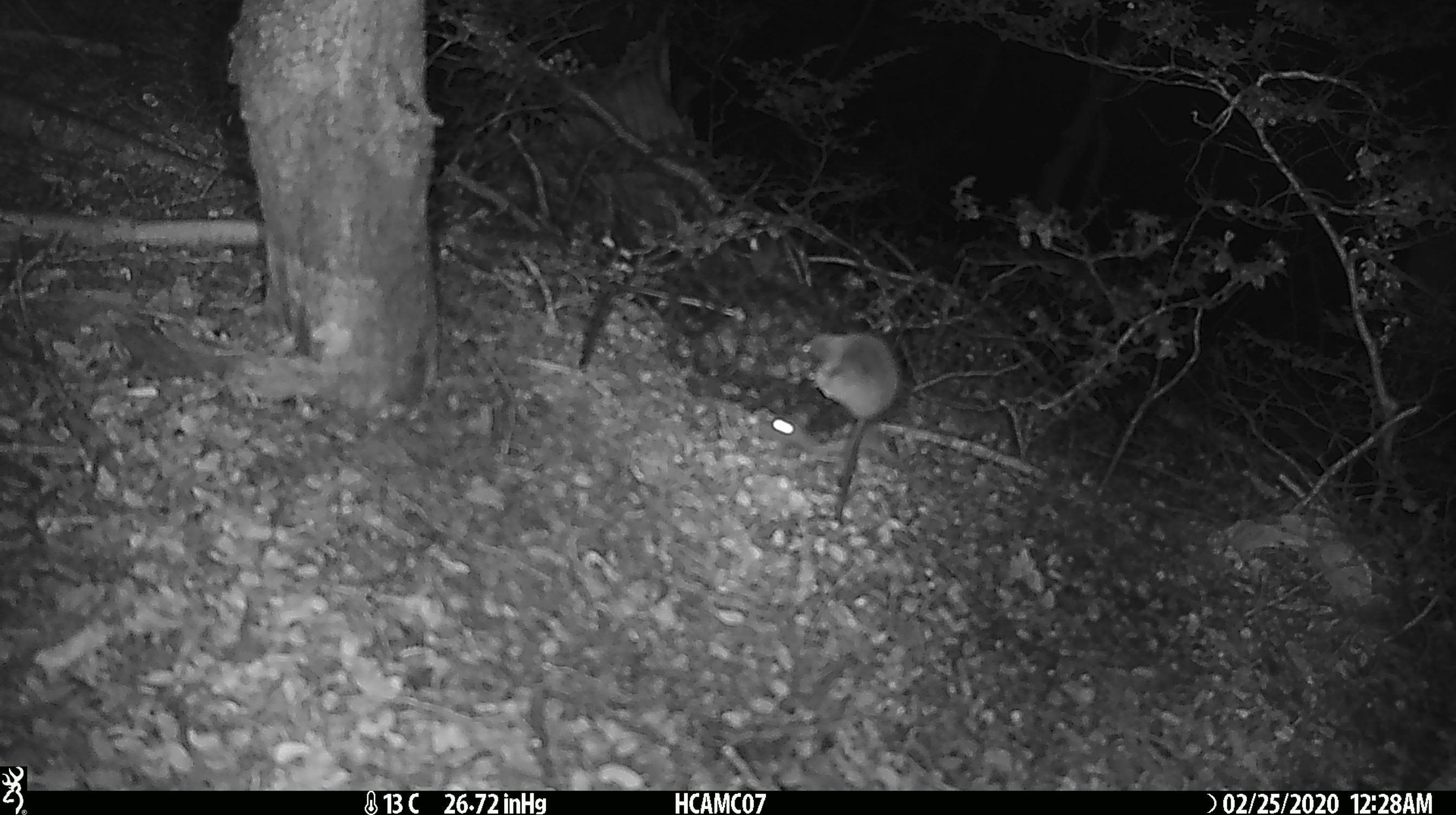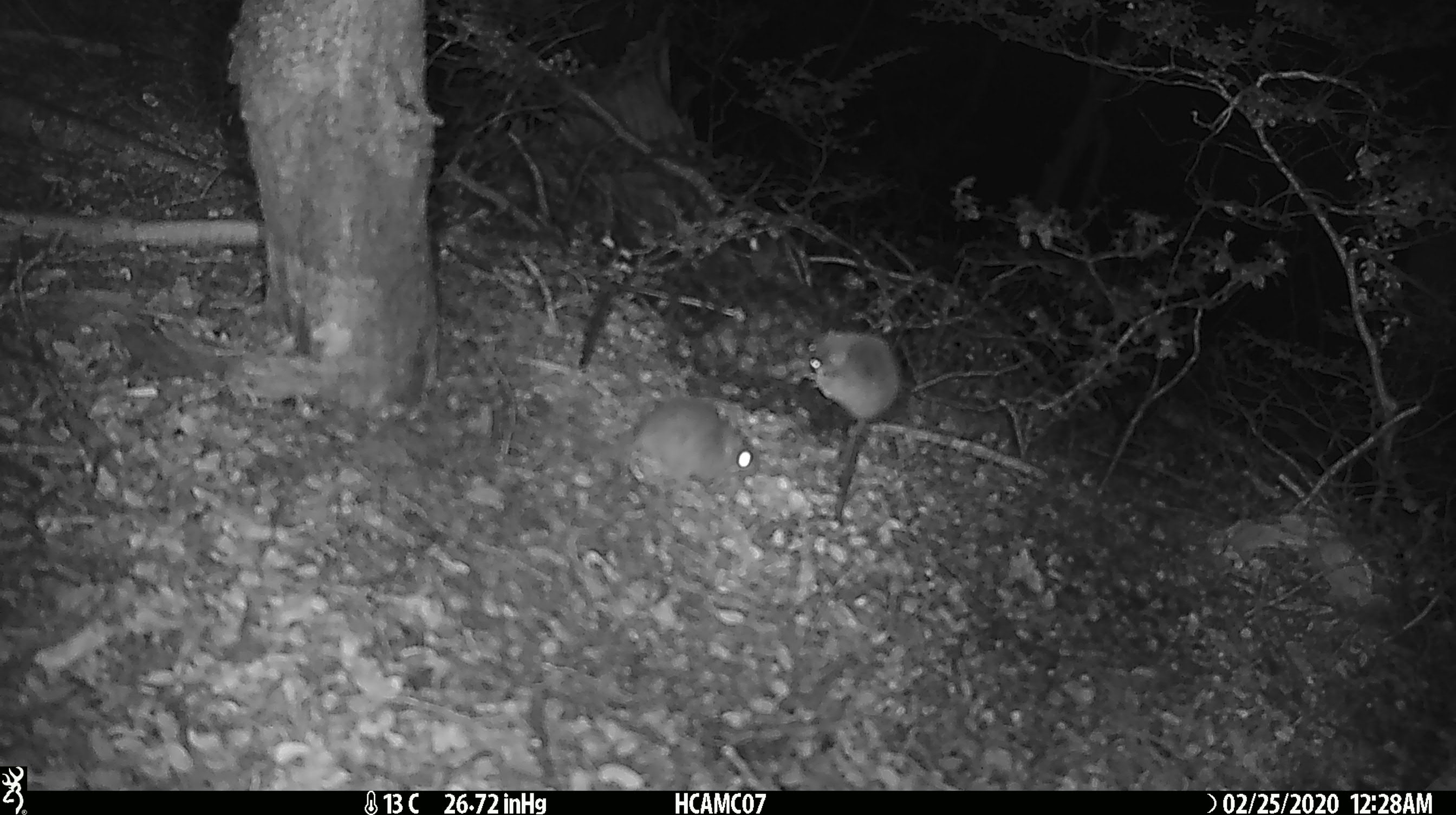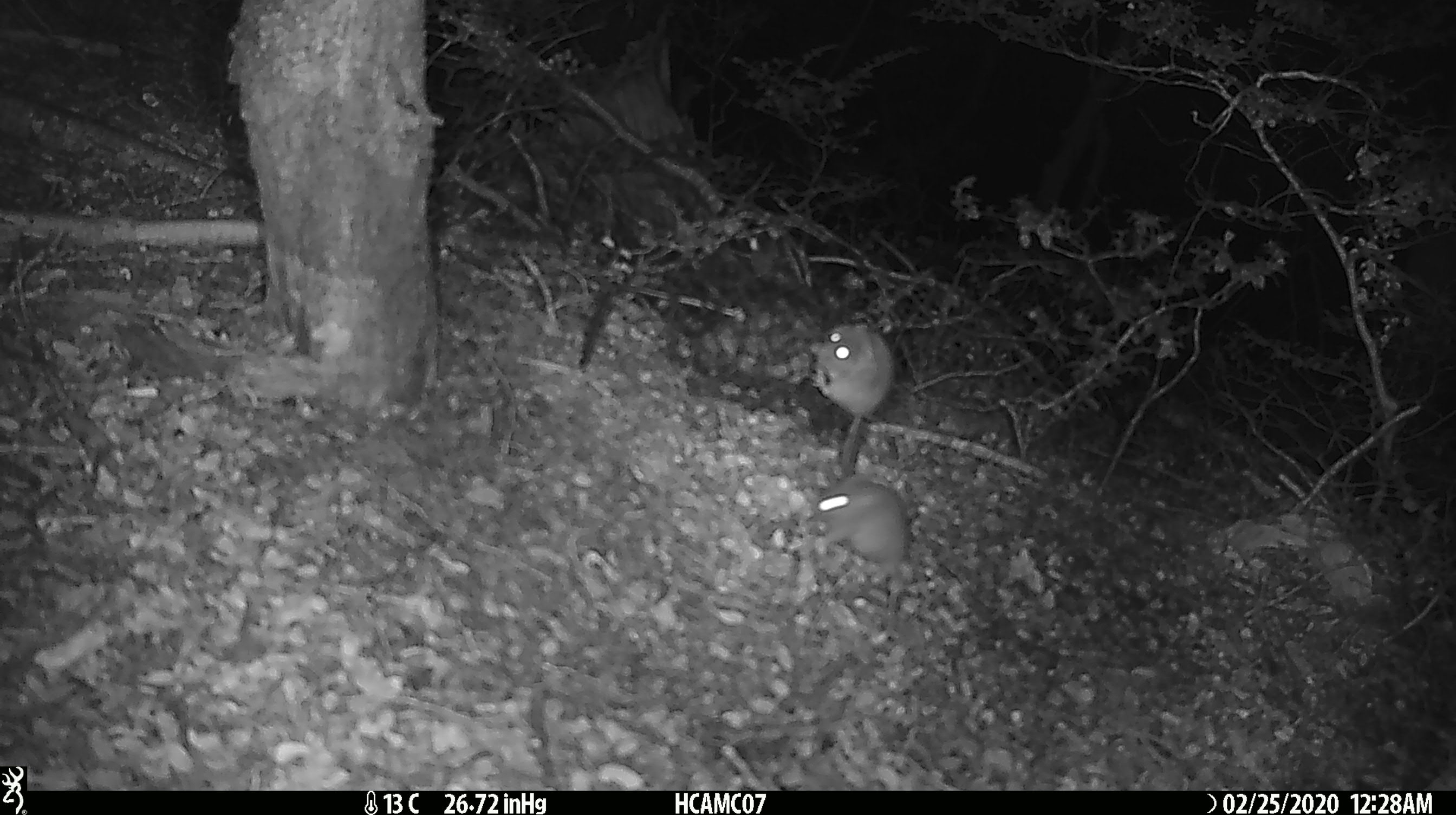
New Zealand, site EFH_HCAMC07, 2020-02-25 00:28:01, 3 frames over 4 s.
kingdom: Animalia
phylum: Chordata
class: Mammalia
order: Rodentia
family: Muridae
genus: Mus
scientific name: Mus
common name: mouse